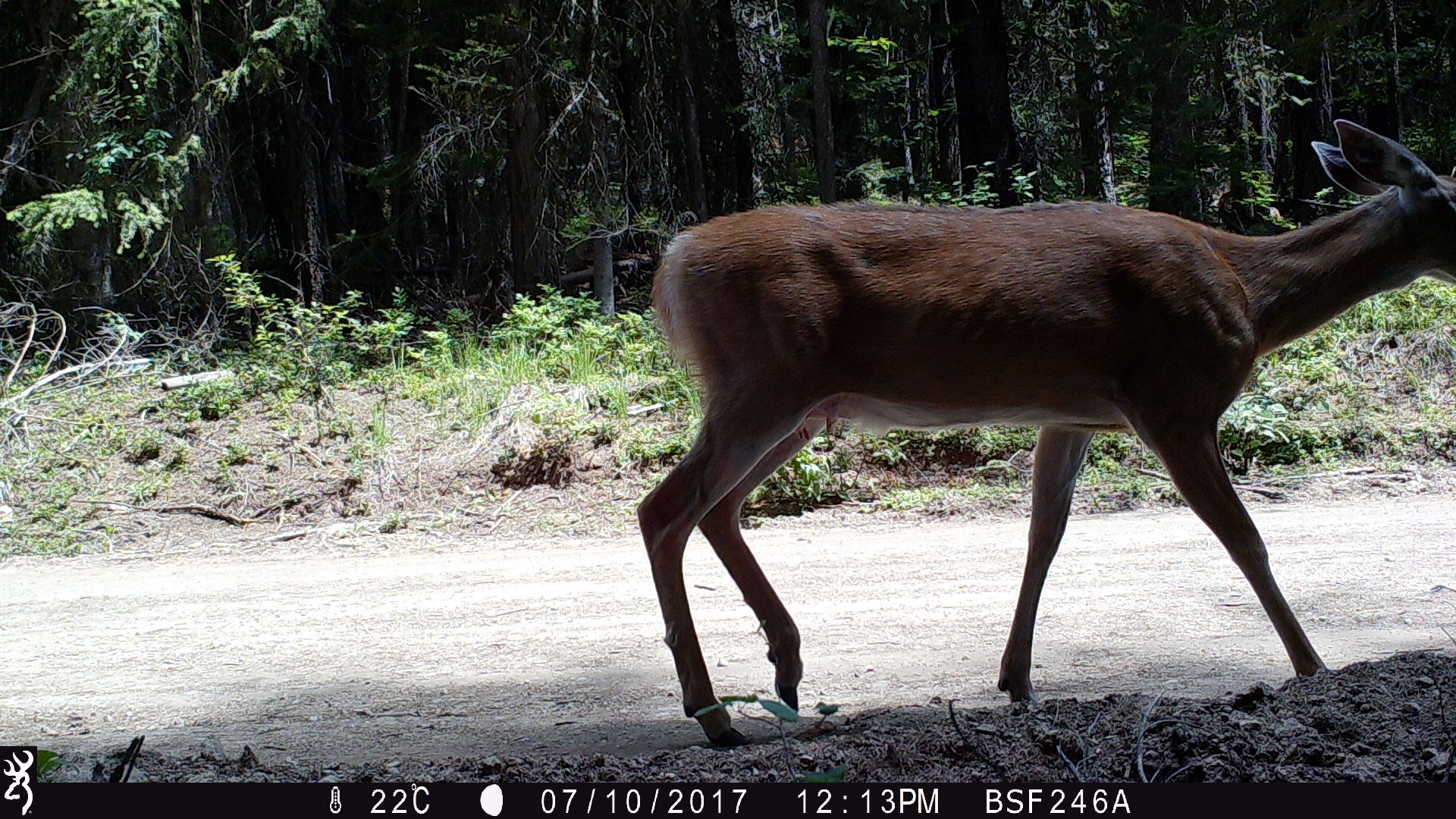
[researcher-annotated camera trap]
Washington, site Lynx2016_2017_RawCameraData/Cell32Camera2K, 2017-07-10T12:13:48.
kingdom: Animalia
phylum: Chordata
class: Mammalia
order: Artiodactyla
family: Cervidae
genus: Odocoileus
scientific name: Odocoileus virginianus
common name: white-tailed deer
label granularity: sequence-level